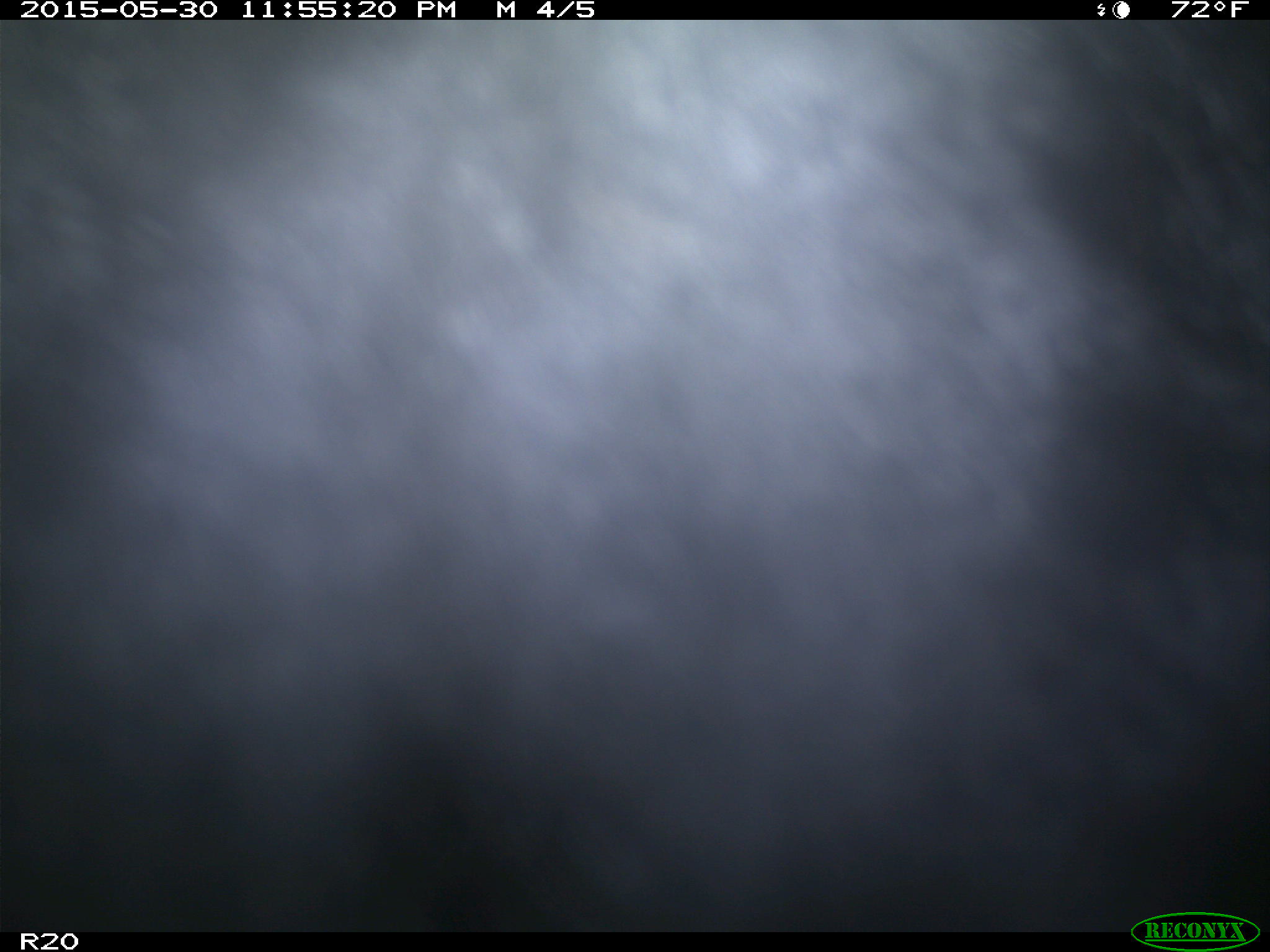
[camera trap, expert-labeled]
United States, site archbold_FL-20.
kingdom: Animalia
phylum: Chordata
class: Mammalia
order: Artiodactyla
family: Bovidae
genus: Bos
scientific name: Bos taurus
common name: domestic cow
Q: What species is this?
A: Bos taurus (domestic cow).